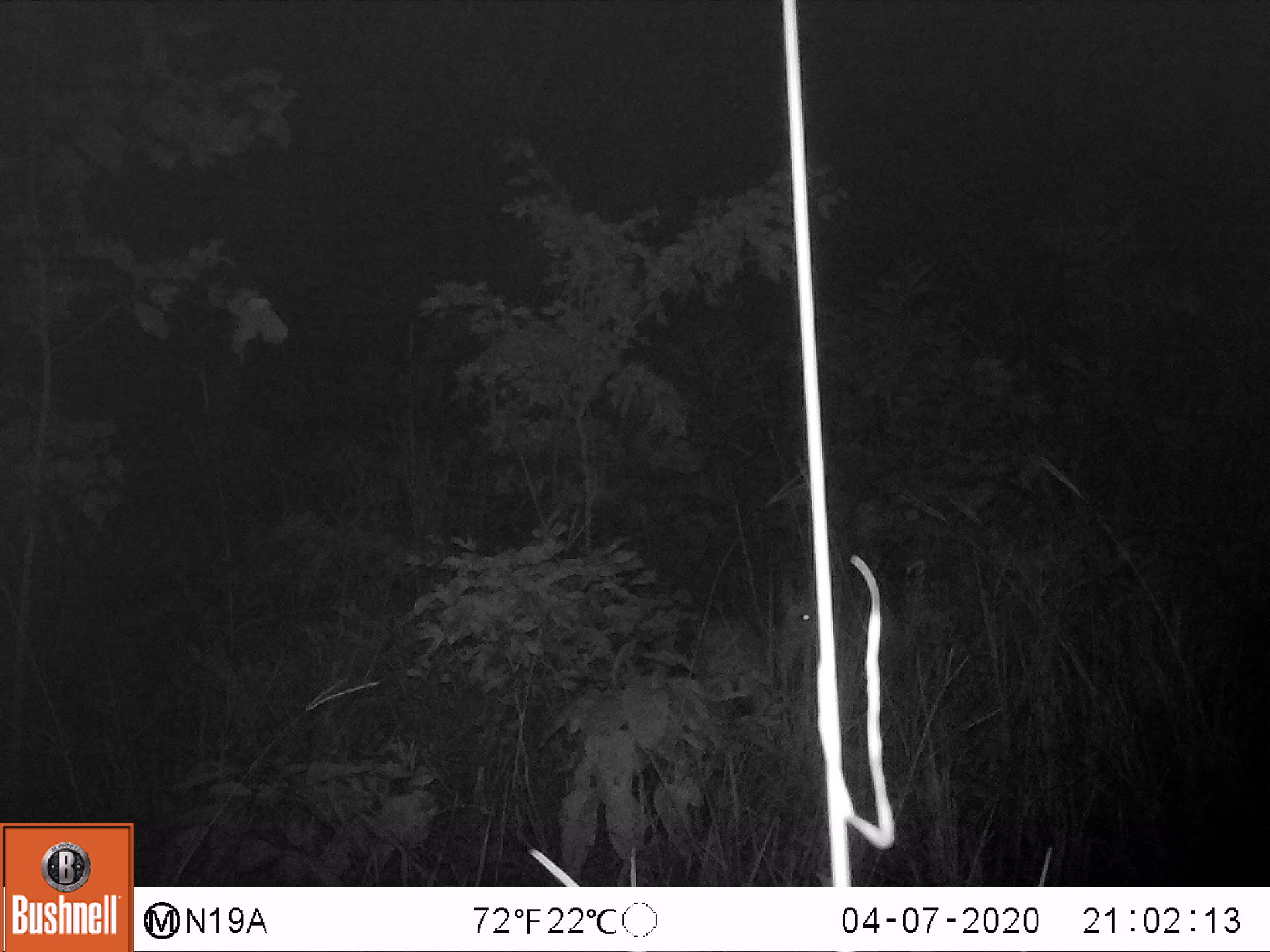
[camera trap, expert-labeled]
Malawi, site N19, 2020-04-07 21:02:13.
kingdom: Animalia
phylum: Chordata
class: Mammalia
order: Artiodactyla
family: Bovidae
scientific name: Antilopinae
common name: small antelope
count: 1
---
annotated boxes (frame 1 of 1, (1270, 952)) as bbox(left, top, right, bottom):
small antelope: bbox(676, 572, 825, 749)